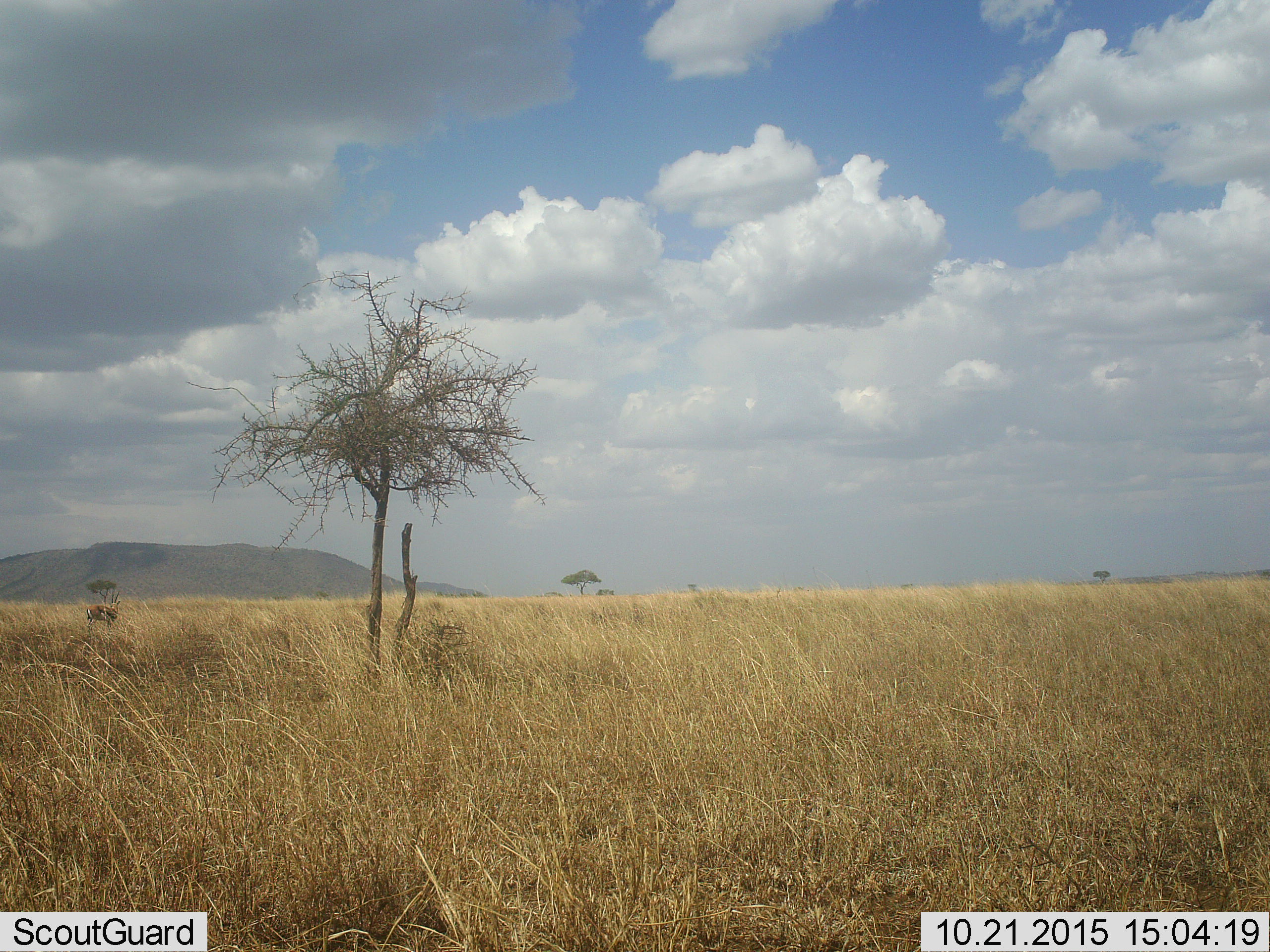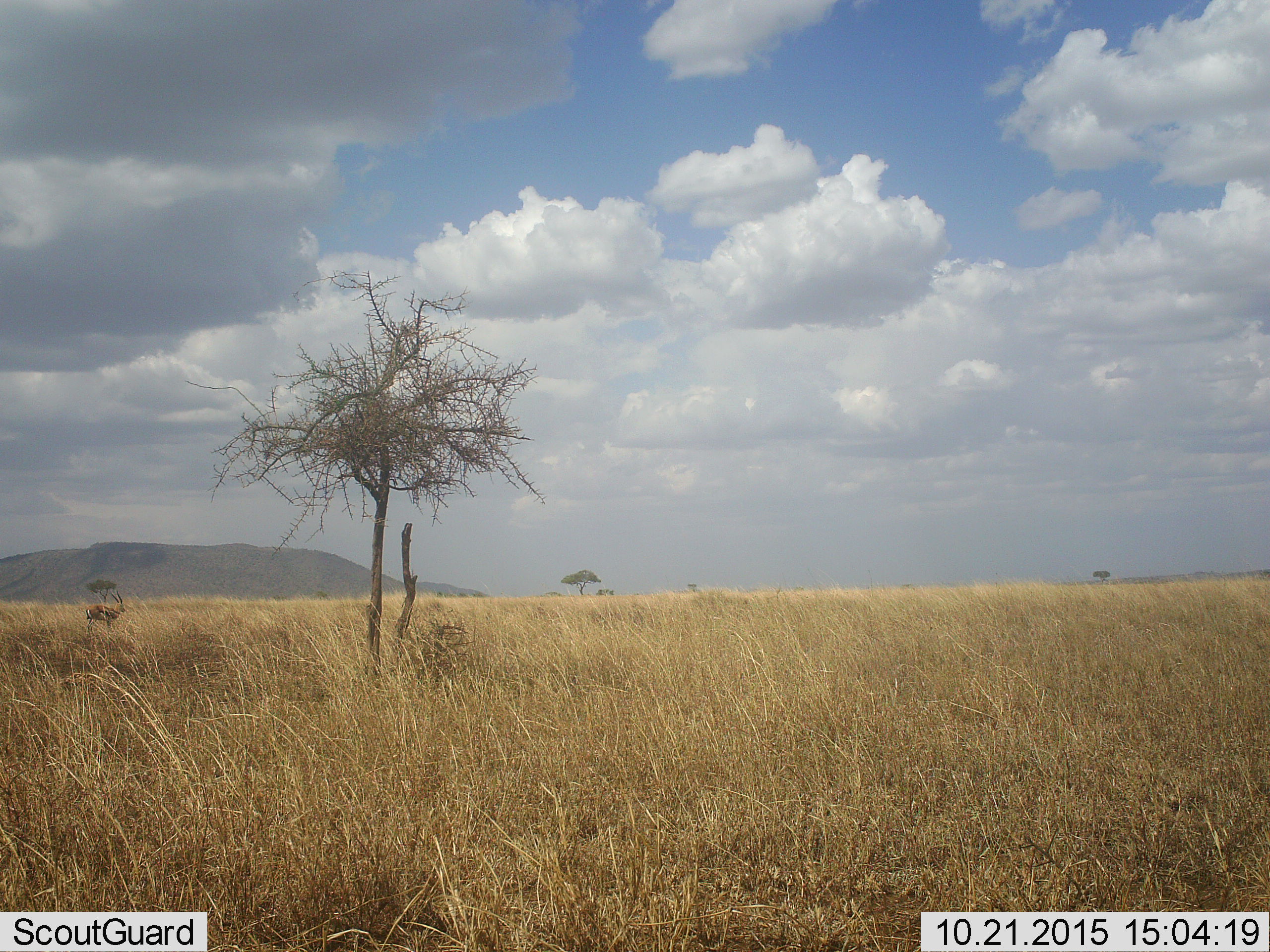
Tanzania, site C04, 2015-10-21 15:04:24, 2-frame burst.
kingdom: Animalia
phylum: Chordata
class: Mammalia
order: Artiodactyla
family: Bovidae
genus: Eudorcas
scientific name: Eudorcas thomsonii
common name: thomson's gazelle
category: gazellethomsons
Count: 1.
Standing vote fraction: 89%.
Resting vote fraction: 0%.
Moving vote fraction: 0%.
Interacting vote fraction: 0%.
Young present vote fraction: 0%.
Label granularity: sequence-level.